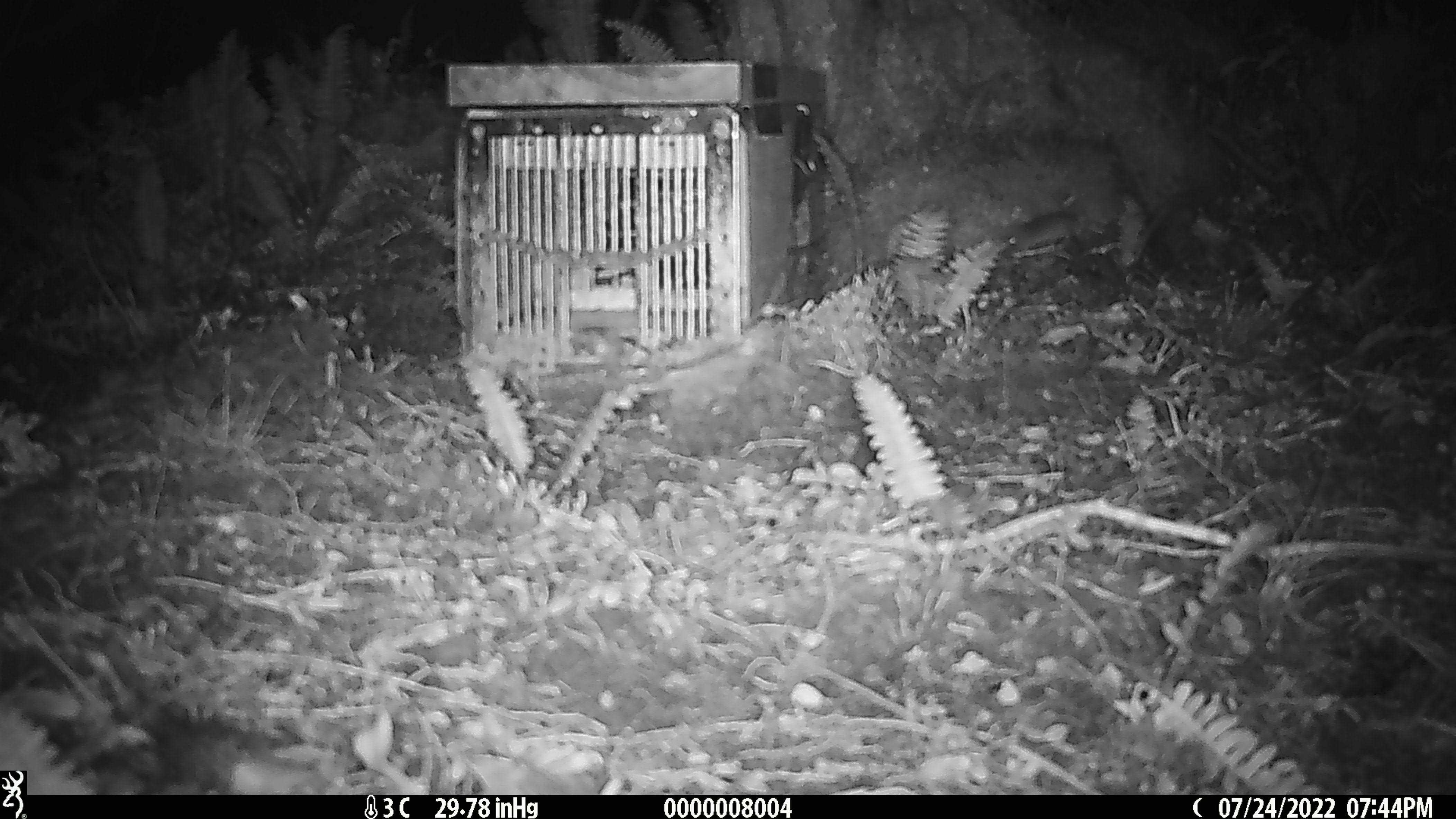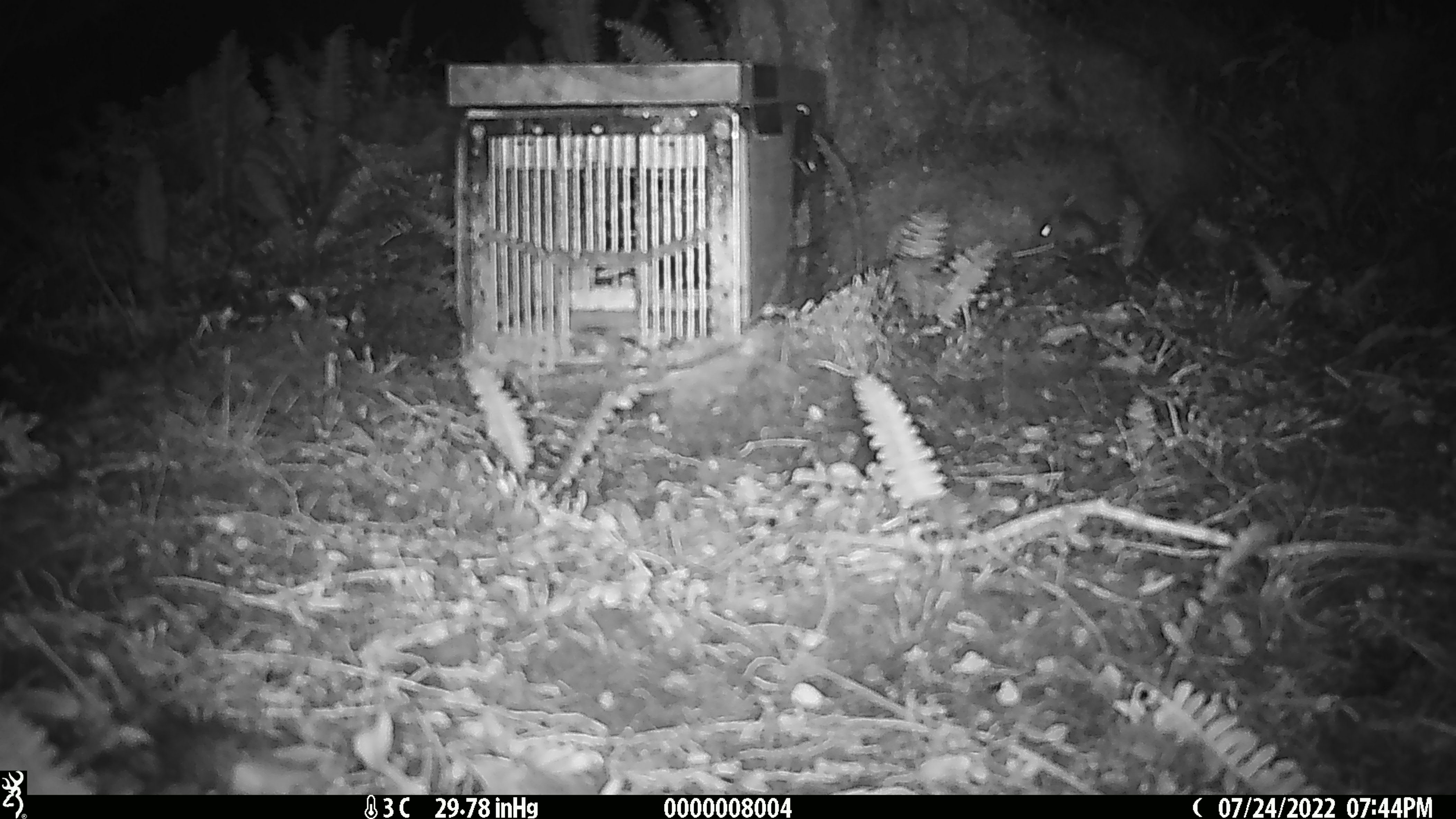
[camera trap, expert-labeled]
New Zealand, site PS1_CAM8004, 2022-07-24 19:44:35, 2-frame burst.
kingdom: Animalia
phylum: Chordata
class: Mammalia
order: Rodentia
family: Muridae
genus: Mus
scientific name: Mus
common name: mouse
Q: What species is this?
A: Mouse (Mus).